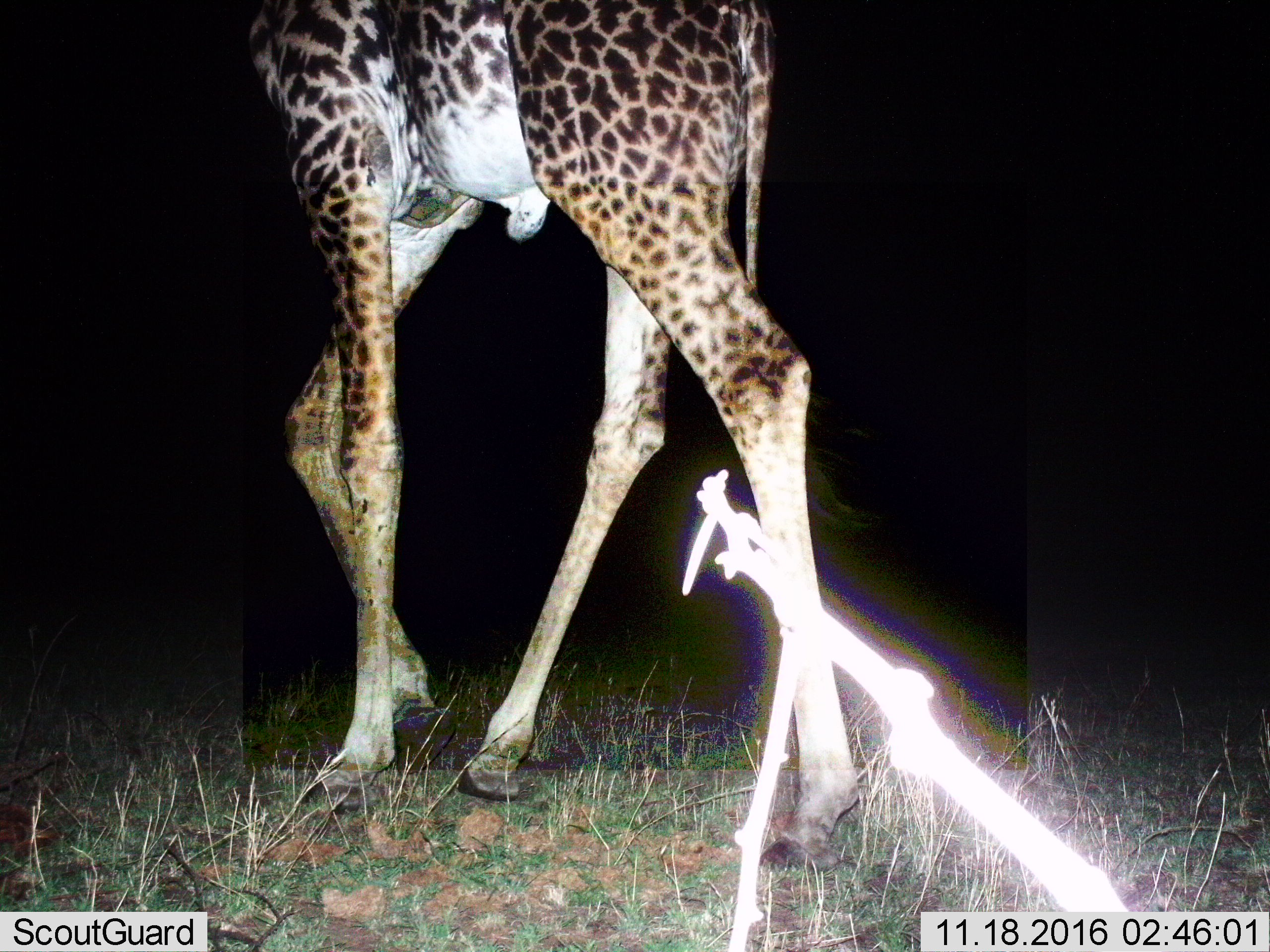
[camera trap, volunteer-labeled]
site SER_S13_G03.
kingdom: Animalia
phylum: Chordata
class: Mammalia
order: Artiodactyla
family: Giraffidae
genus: Giraffa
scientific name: Giraffa camelopardalis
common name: giraffe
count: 1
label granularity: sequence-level